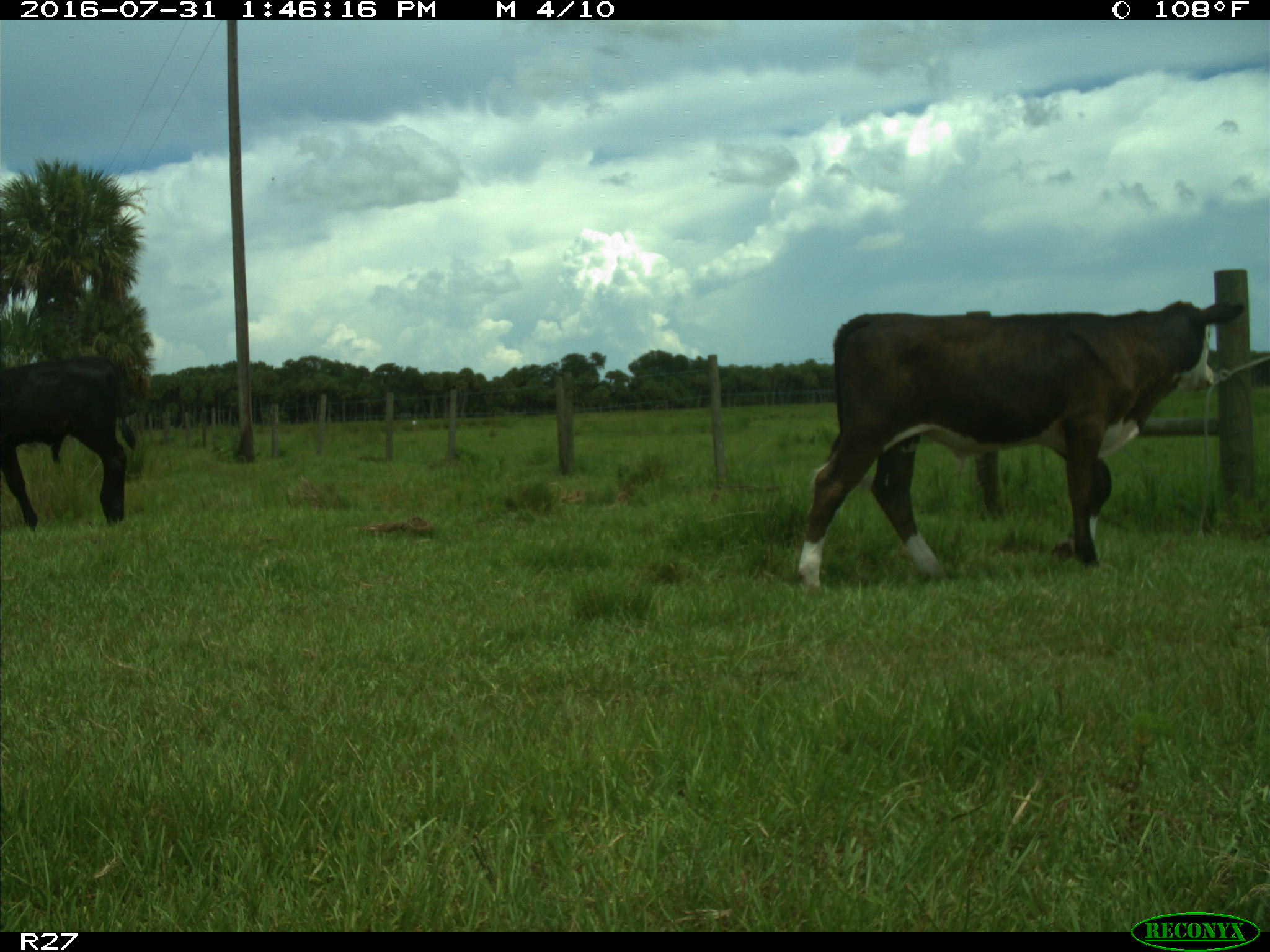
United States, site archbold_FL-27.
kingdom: Animalia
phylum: Chordata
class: Mammalia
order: Artiodactyla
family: Bovidae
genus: Bos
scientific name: Bos taurus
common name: domestic cow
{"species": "Bos taurus (domestic cow)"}